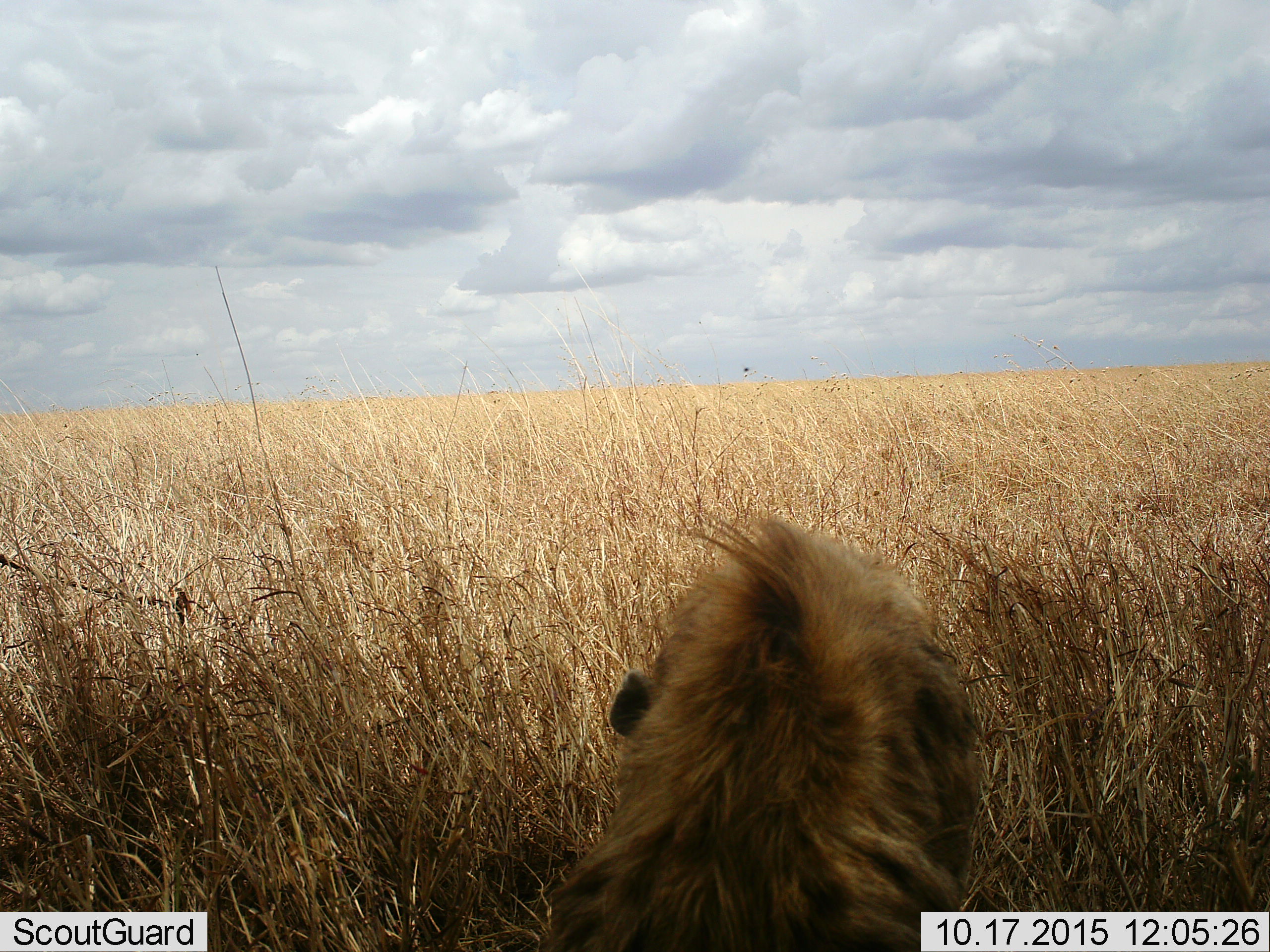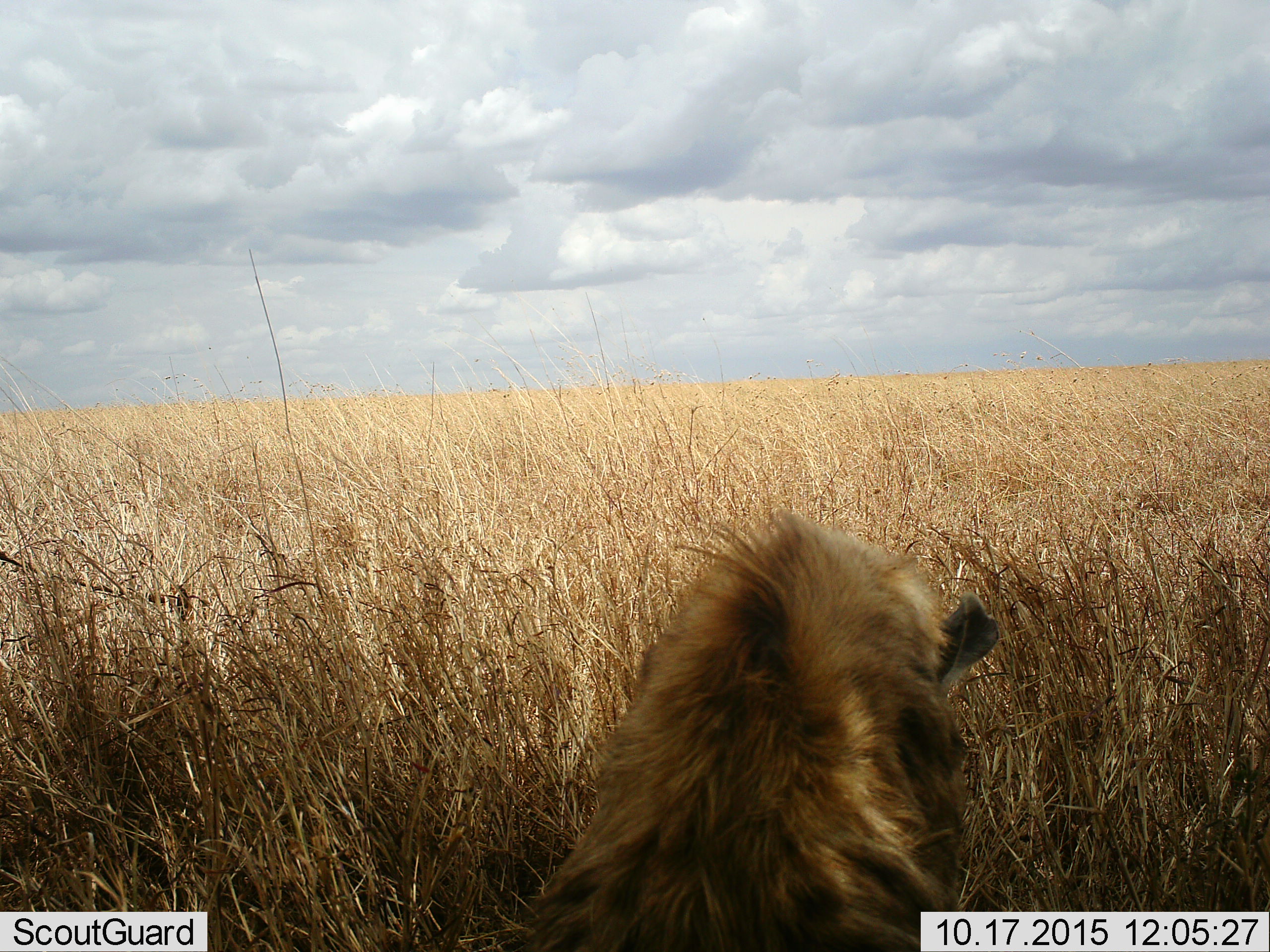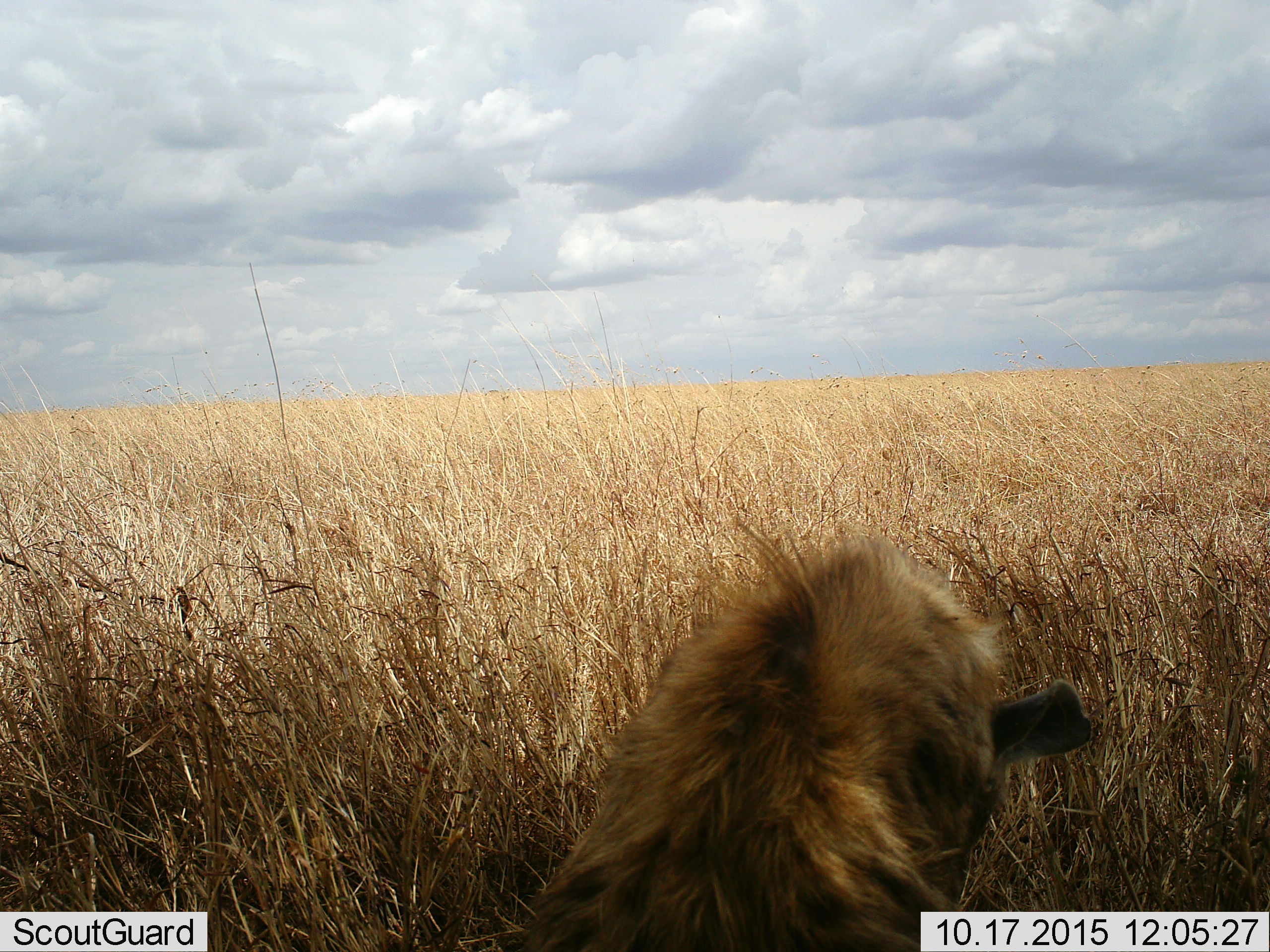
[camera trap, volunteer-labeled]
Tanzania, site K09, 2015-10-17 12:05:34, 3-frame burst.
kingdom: Animalia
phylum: Chordata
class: Mammalia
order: Carnivora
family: Hyaenidae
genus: Crocuta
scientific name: Crocuta crocuta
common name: spotted hyena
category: hyenaspotted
Hyenaspotted (spotted hyena) (Crocuta crocuta), count 1. Behavior (volunteer vote fractions): standing 22%, resting 67%, moving 0%, interacting 0%. Young present (vote fraction): 0%. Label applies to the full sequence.